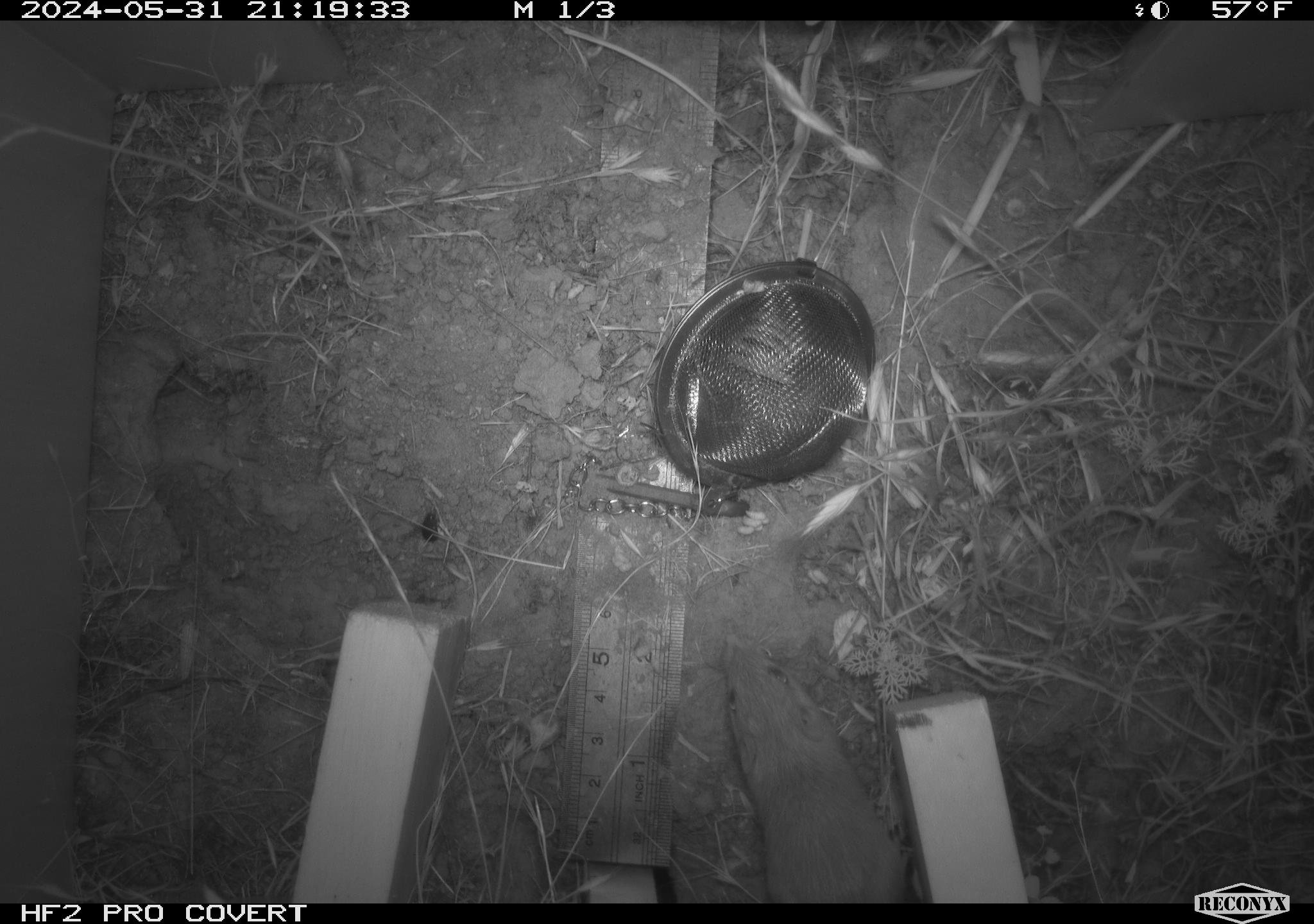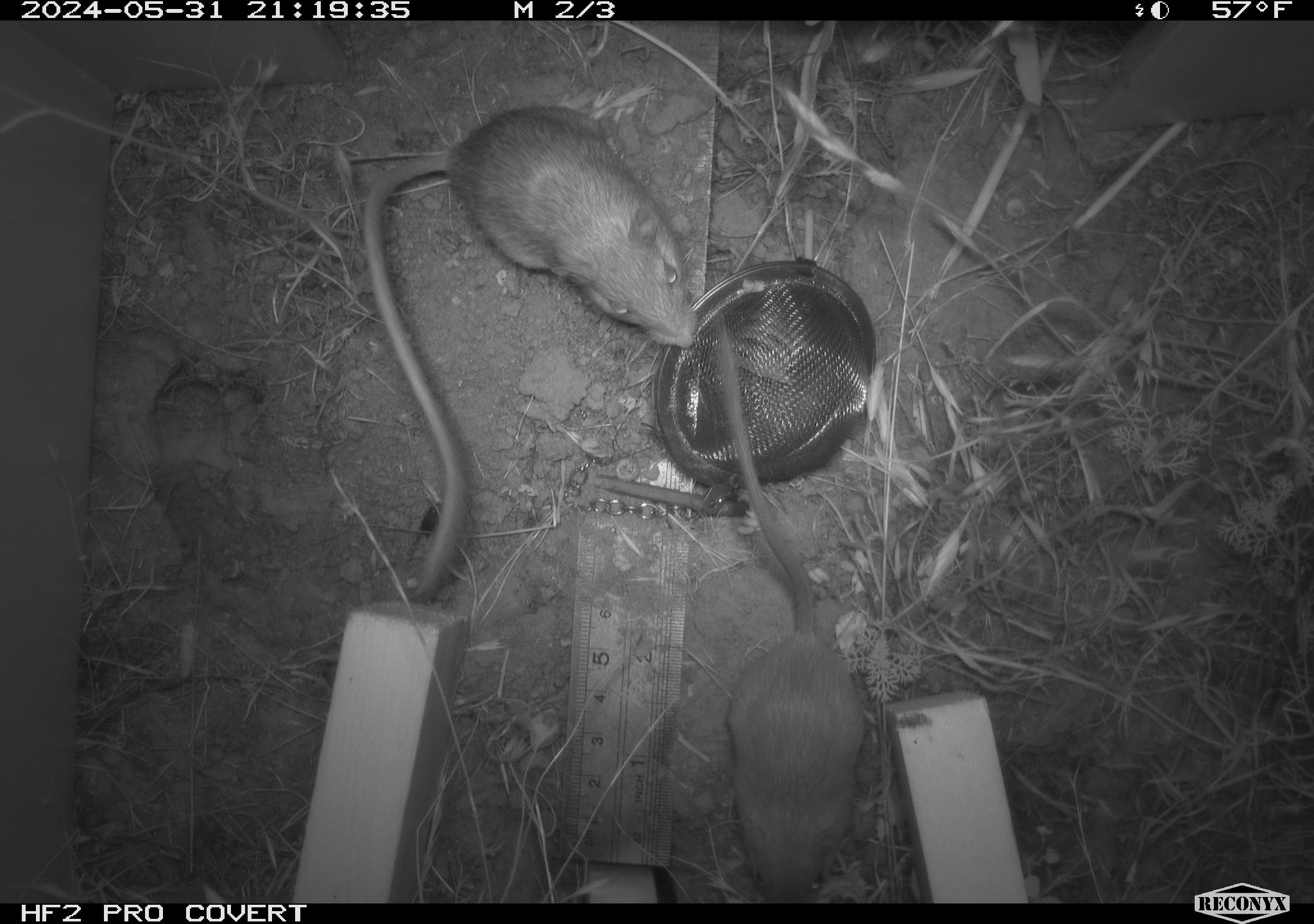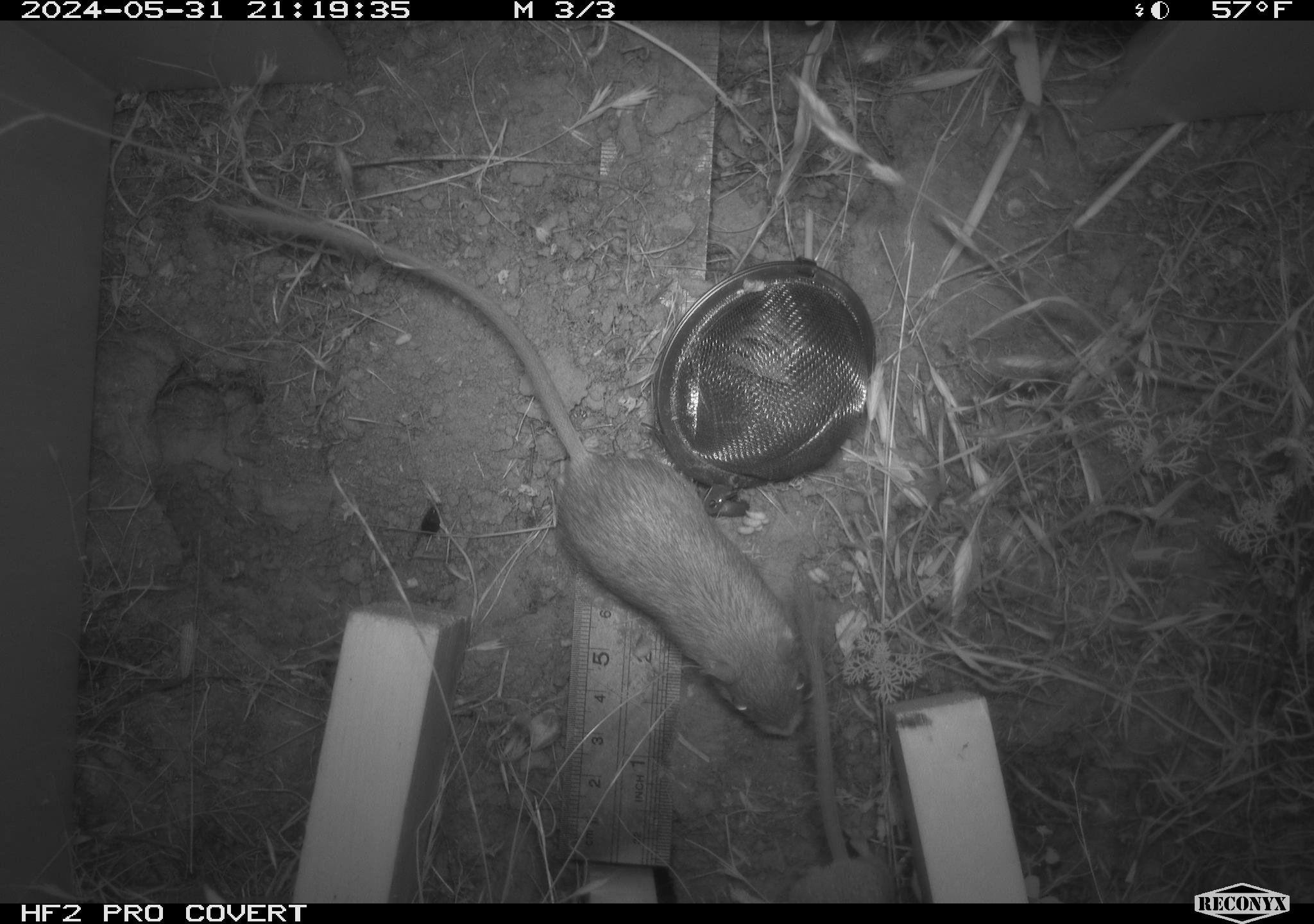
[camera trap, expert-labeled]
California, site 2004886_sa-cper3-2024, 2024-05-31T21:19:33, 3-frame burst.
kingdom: Animalia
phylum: Chordata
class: Mammalia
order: Rodentia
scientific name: Rodentia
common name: rodent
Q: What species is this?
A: Rodent (Rodentia).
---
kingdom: Animalia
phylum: Chordata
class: Mammalia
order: Rodentia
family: Heteromyidae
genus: Dipodomys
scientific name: Dipodomys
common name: kangaroo rats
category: dipodomys species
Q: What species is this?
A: Dipodomys species (kangaroo rats) (Dipodomys).